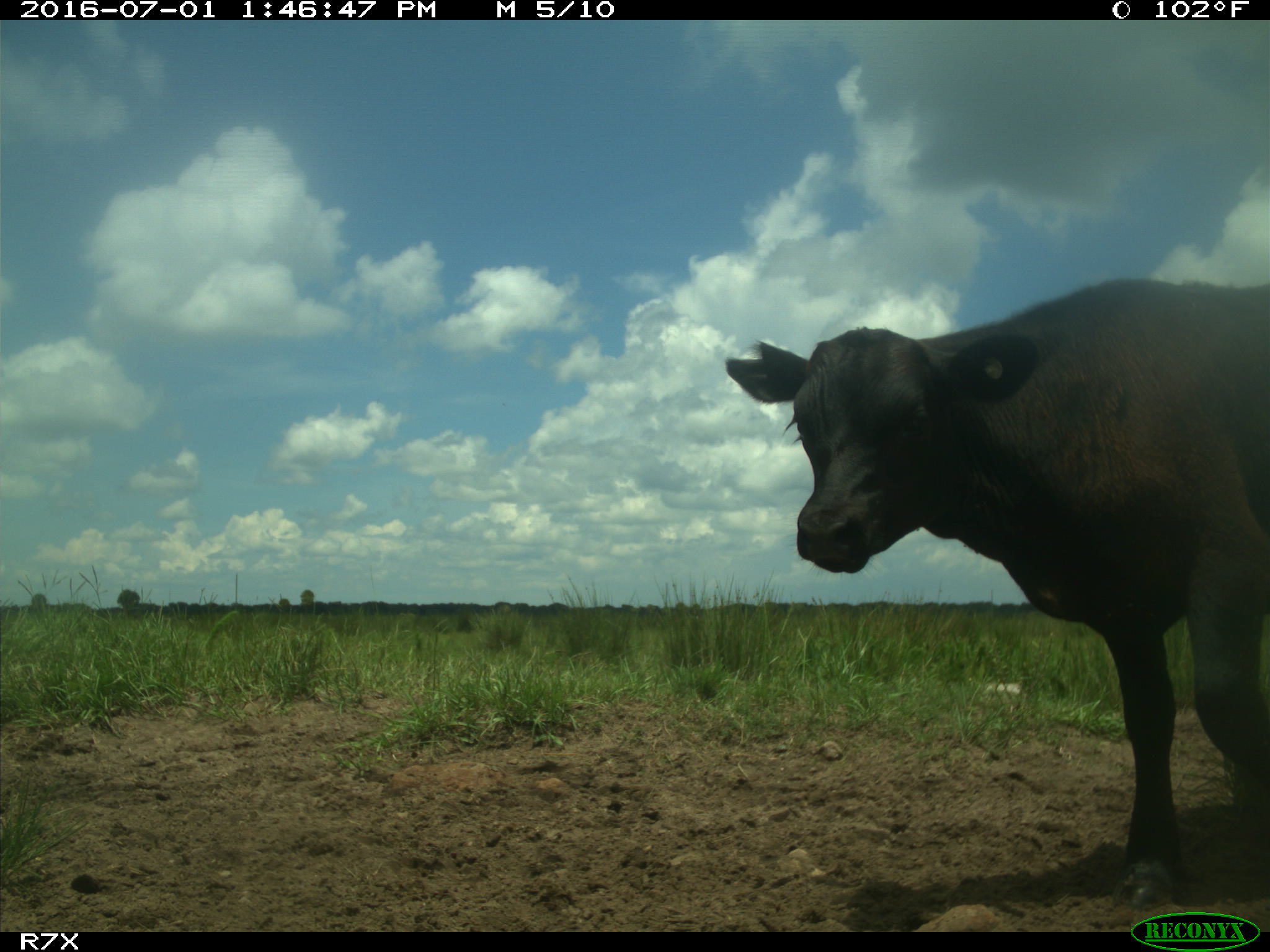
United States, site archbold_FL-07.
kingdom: Animalia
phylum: Chordata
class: Mammalia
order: Artiodactyla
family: Bovidae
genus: Bos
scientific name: Bos taurus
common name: domestic cow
Bos taurus (domestic cow).